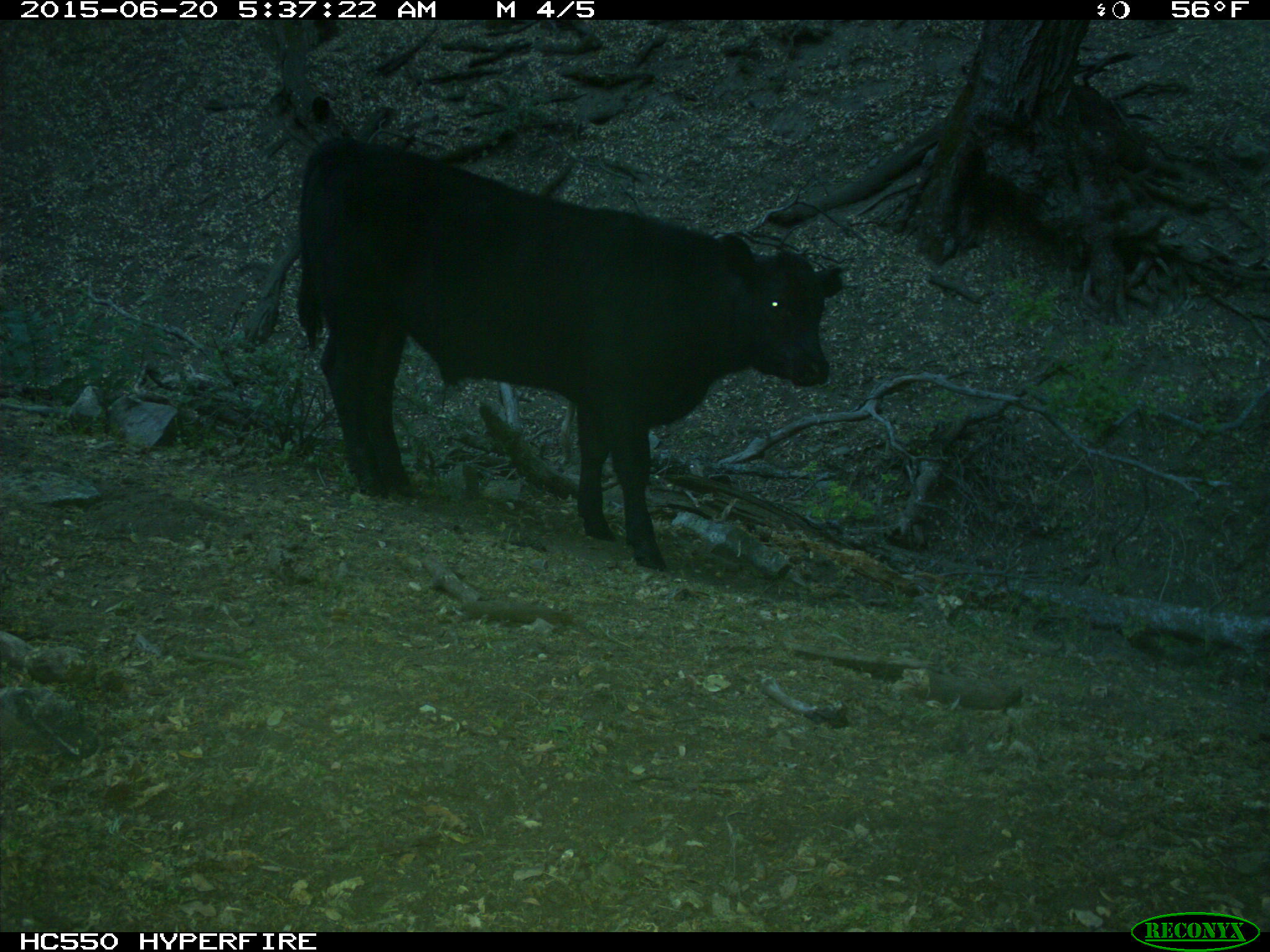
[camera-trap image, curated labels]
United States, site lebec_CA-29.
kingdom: Animalia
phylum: Chordata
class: Mammalia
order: Artiodactyla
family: Bovidae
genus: Bos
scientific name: Bos taurus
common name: domestic cow